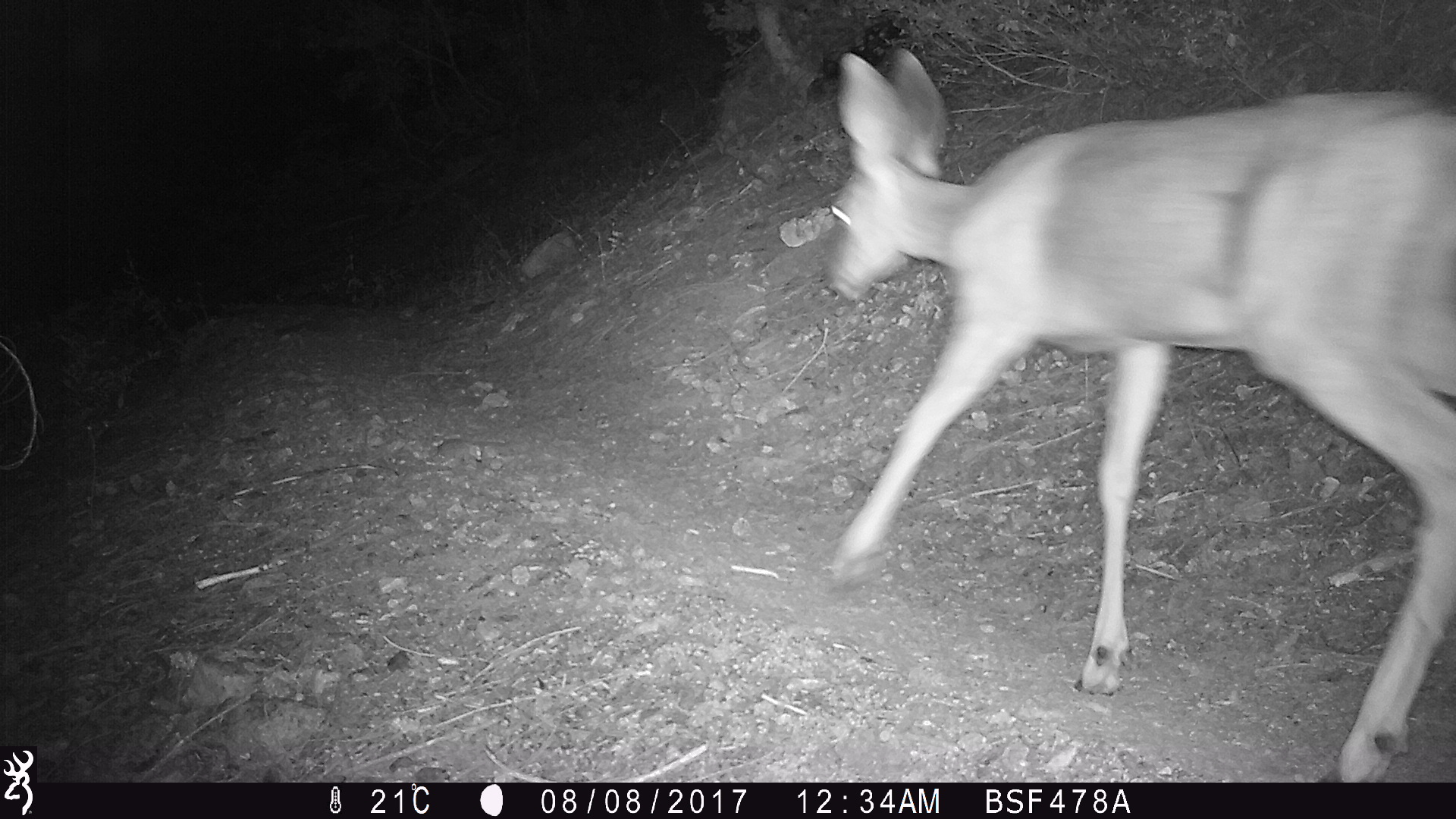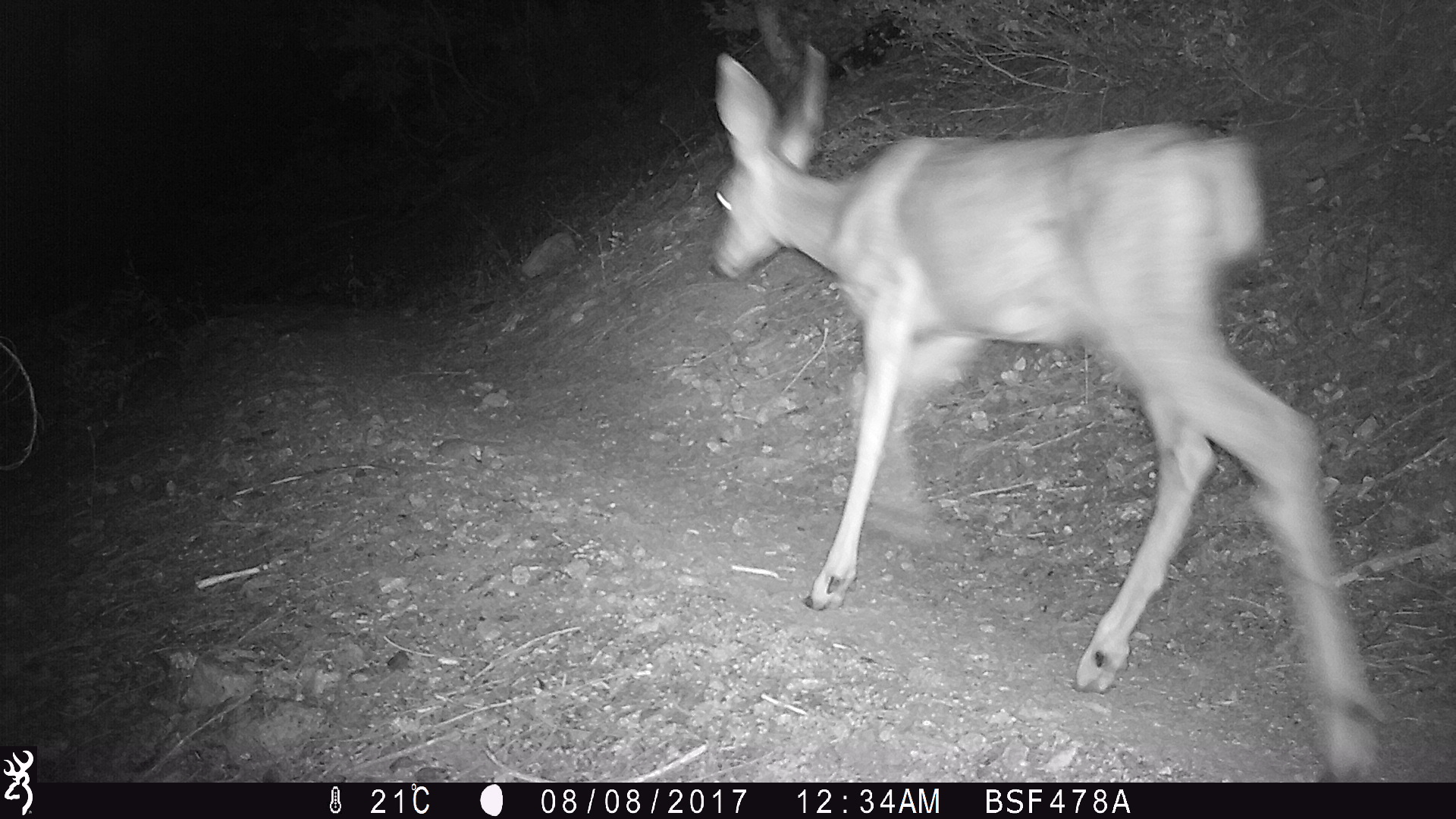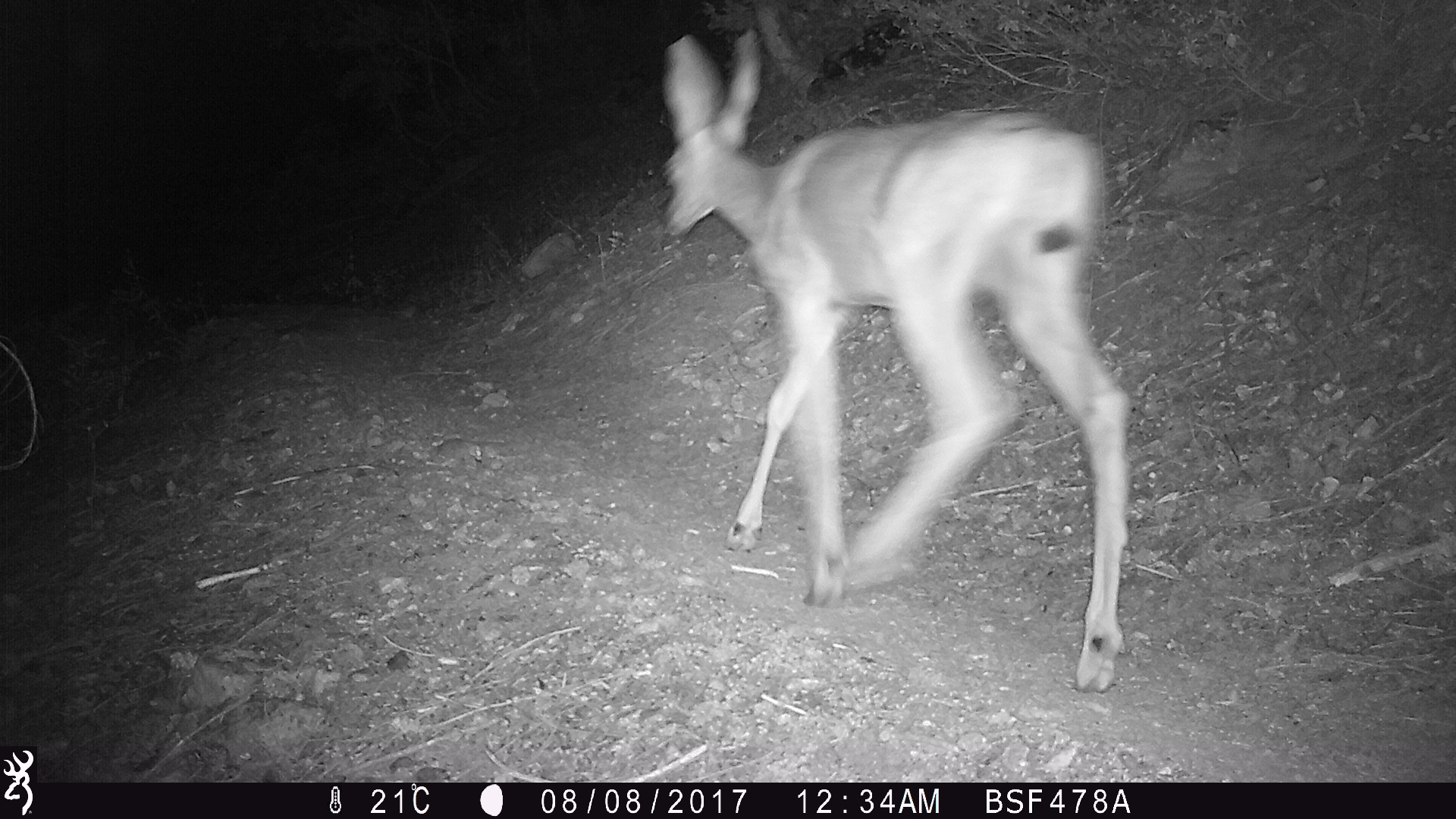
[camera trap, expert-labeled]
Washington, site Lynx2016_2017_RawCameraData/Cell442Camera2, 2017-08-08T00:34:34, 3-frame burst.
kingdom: Animalia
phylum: Chordata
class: Mammalia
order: Artiodactyla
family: Cervidae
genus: Odocoileus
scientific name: Odocoileus hemionus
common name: mule deer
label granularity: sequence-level